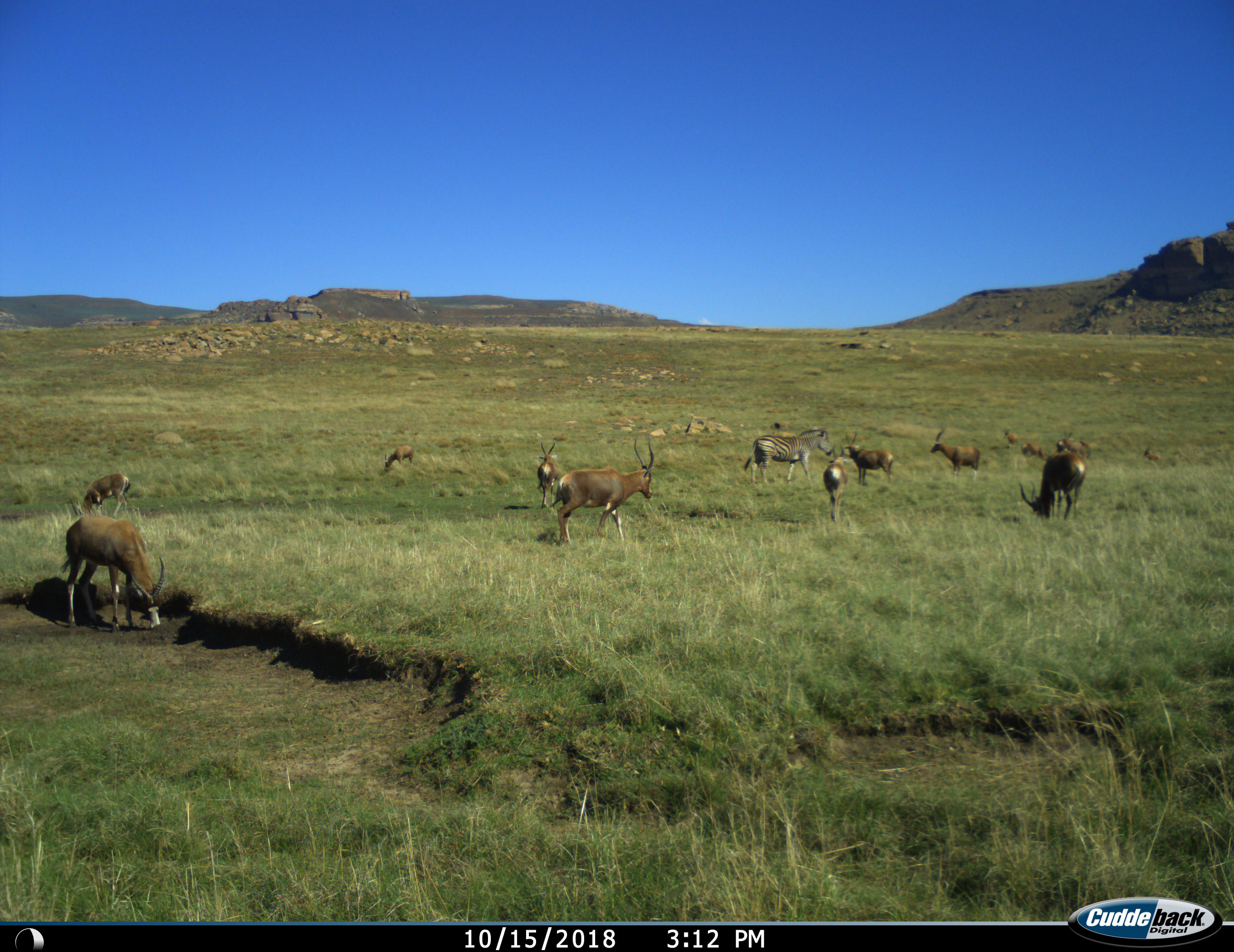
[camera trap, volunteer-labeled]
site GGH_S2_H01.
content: unidentified animal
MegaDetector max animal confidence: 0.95